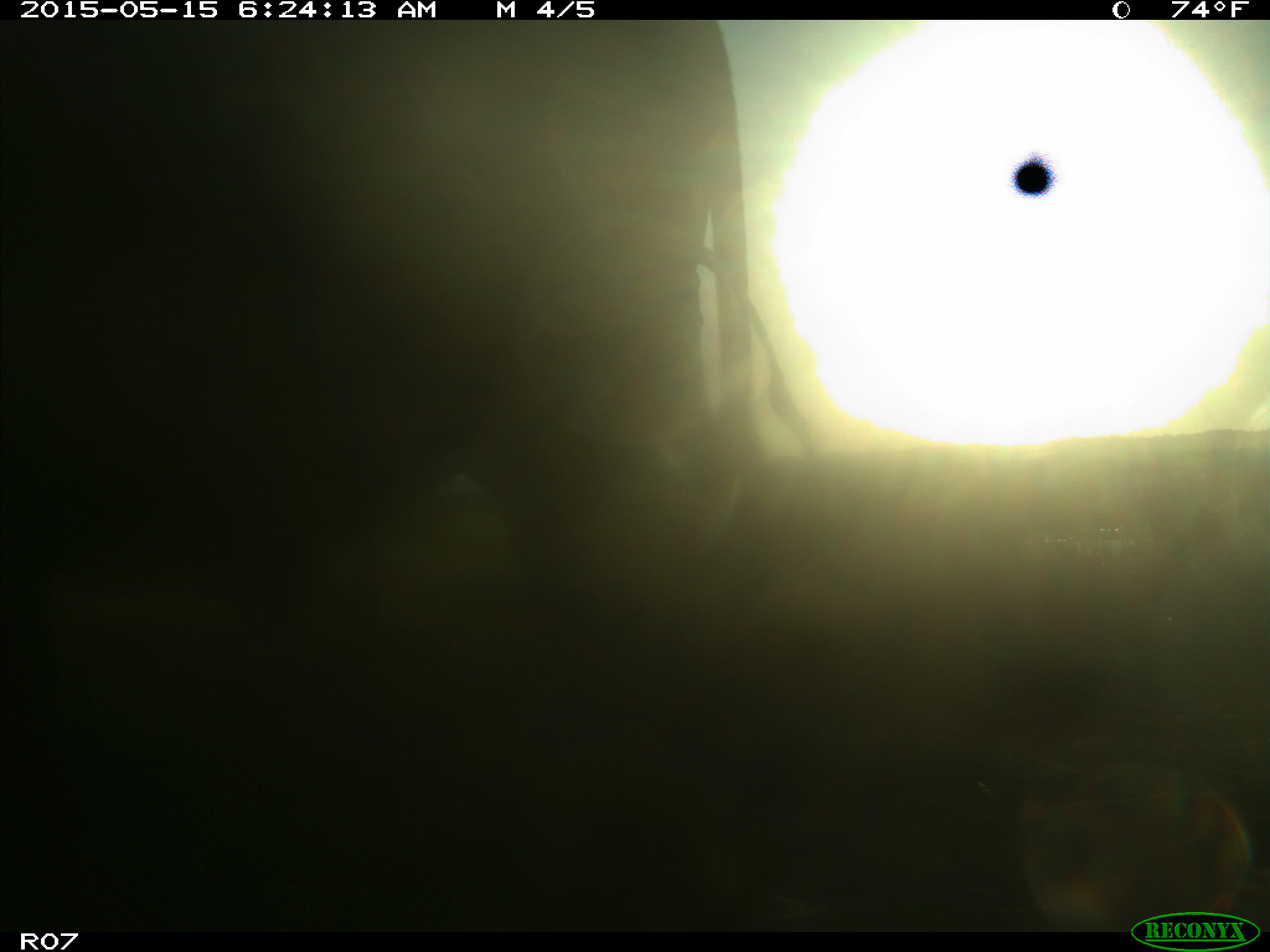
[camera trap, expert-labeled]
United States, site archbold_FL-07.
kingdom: Animalia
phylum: Chordata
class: Mammalia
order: Artiodactyla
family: Bovidae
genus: Bos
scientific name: Bos taurus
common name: domestic cow